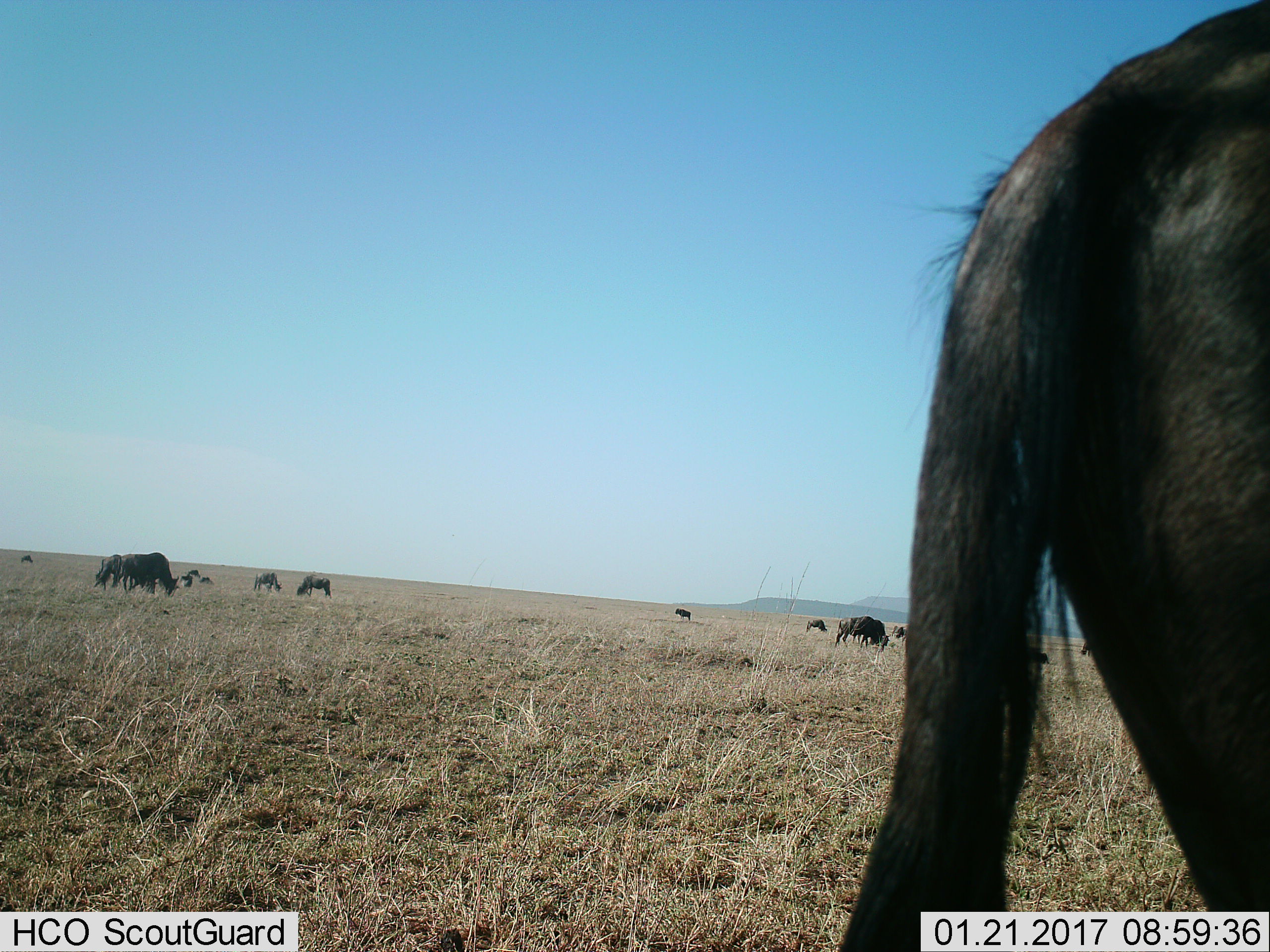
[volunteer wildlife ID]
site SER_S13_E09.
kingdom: Animalia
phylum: Chordata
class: Mammalia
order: Artiodactyla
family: Bovidae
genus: Connochaetes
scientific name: Connochaetes taurinus taurinus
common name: blue wildebeest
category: wildebeestblue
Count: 11-50.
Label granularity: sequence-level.